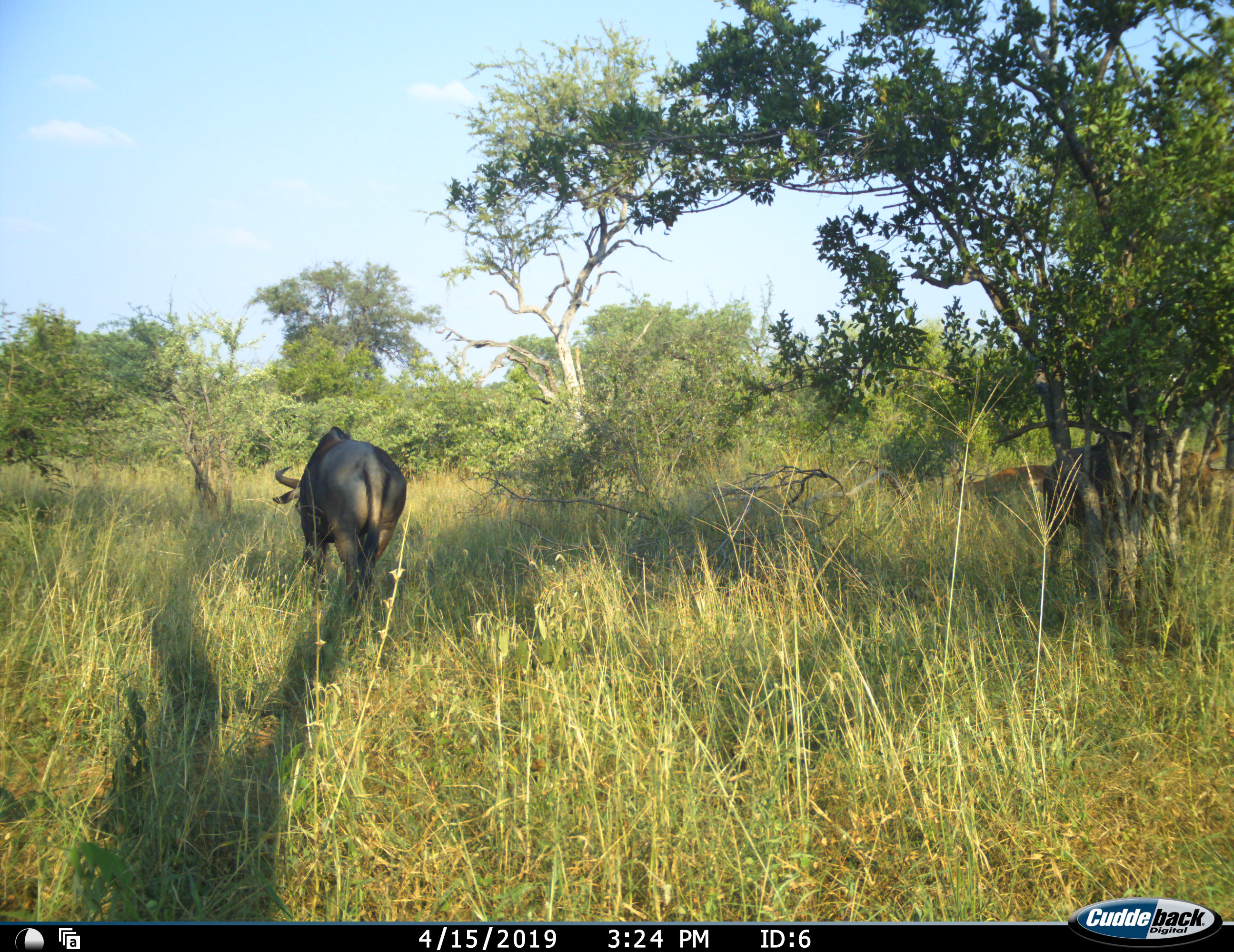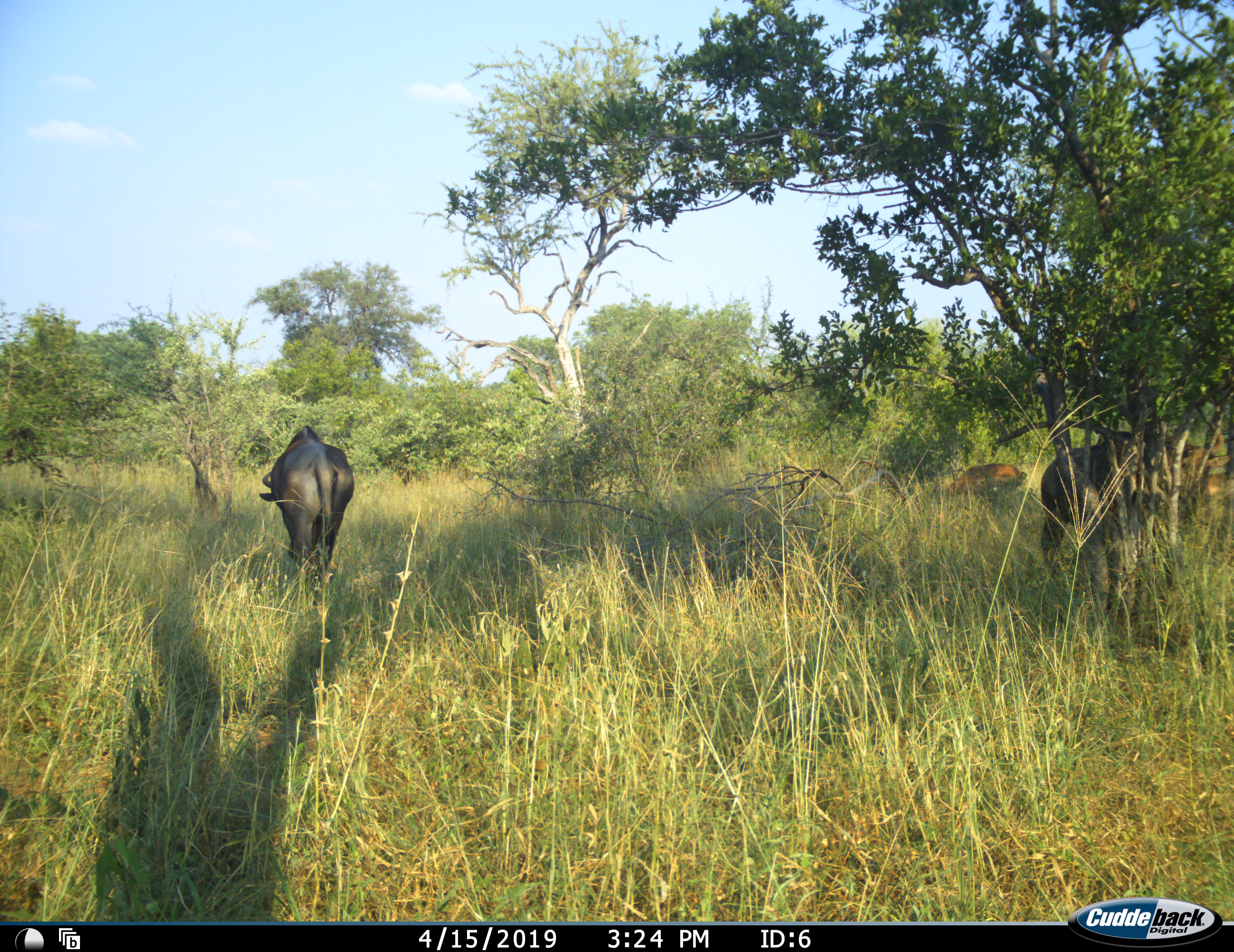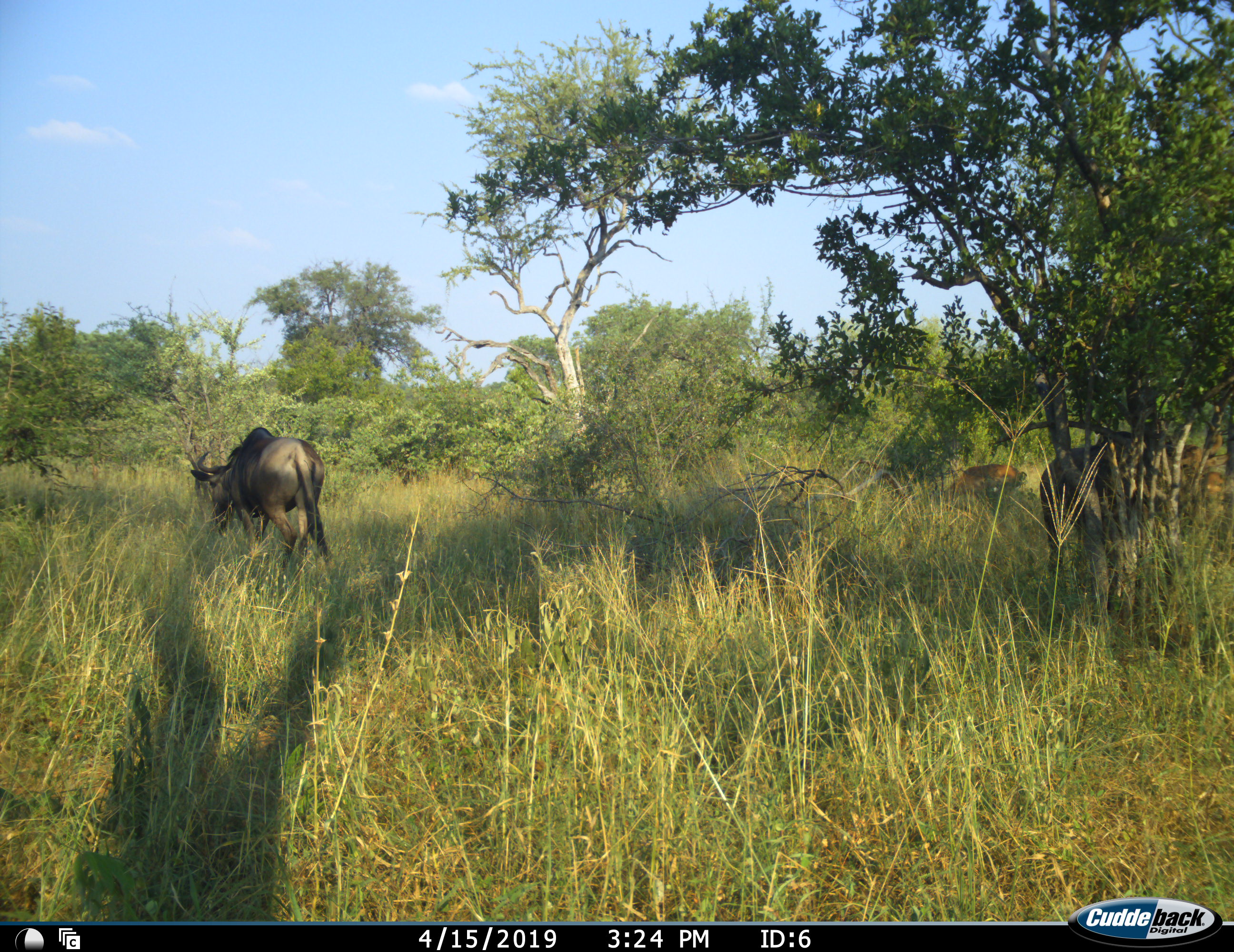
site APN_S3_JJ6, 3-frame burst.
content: unidentified animal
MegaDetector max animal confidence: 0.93